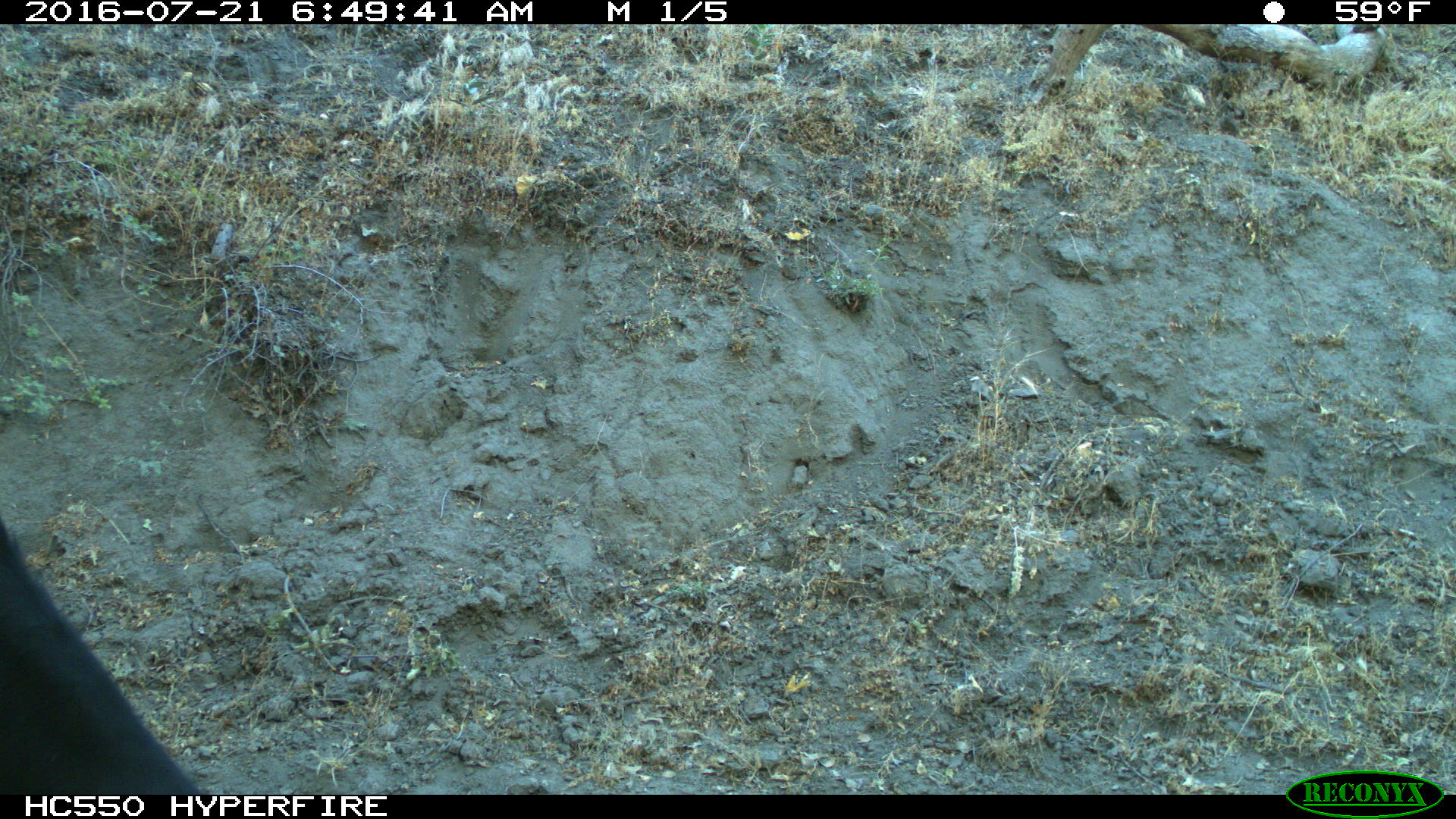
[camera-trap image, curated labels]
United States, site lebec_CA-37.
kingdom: Animalia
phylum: Chordata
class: Mammalia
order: Artiodactyla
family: Bovidae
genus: Bos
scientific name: Bos taurus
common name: domestic cow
Bos taurus (domestic cow).